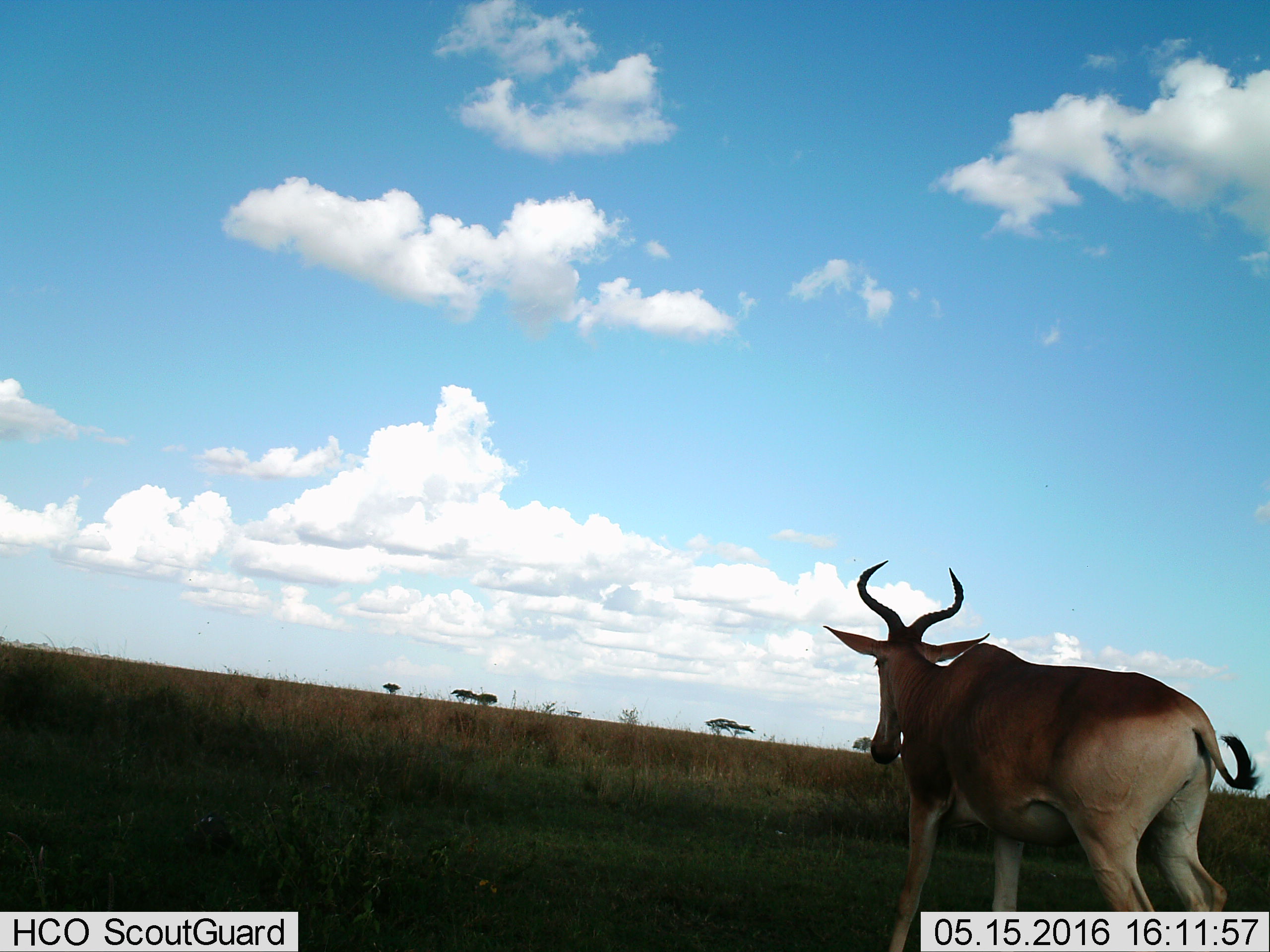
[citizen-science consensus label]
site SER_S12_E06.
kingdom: Animalia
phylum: Chordata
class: Mammalia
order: Artiodactyla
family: Bovidae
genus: Alcelaphus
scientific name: Alcelaphus buselaphus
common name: hartebeest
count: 1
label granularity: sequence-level